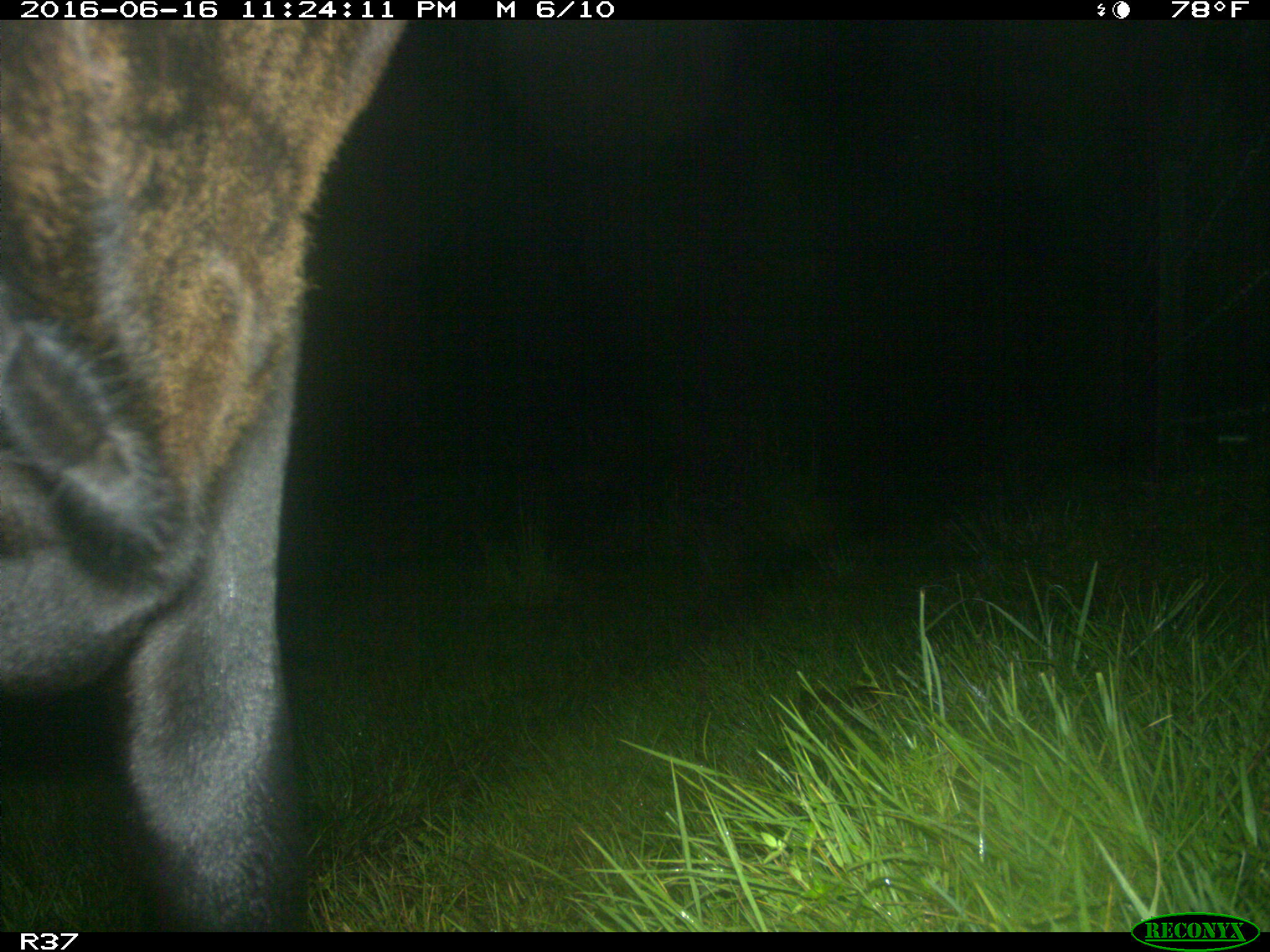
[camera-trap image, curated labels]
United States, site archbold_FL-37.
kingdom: Animalia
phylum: Chordata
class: Mammalia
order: Artiodactyla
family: Bovidae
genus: Bos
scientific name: Bos taurus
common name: domestic cow